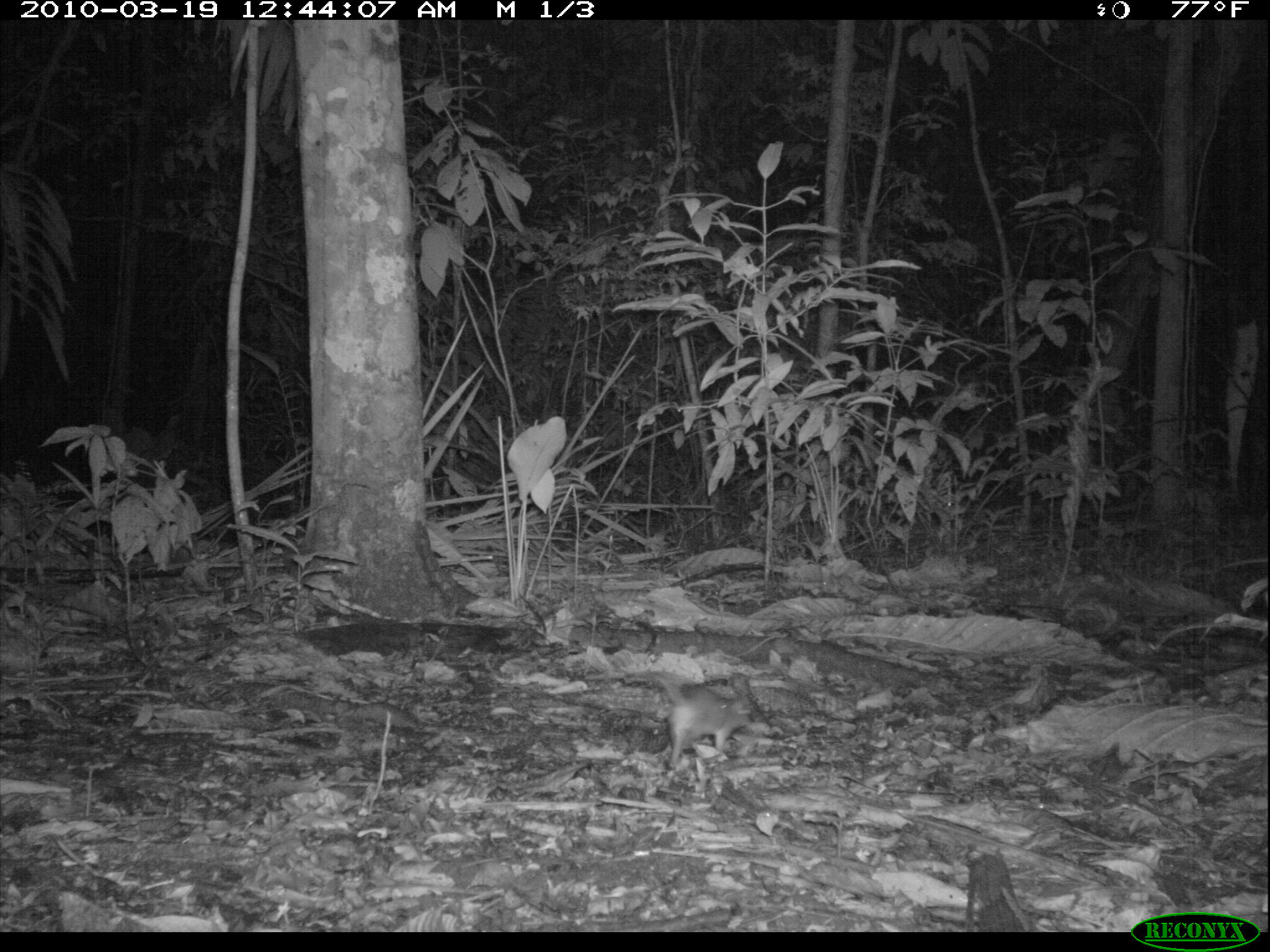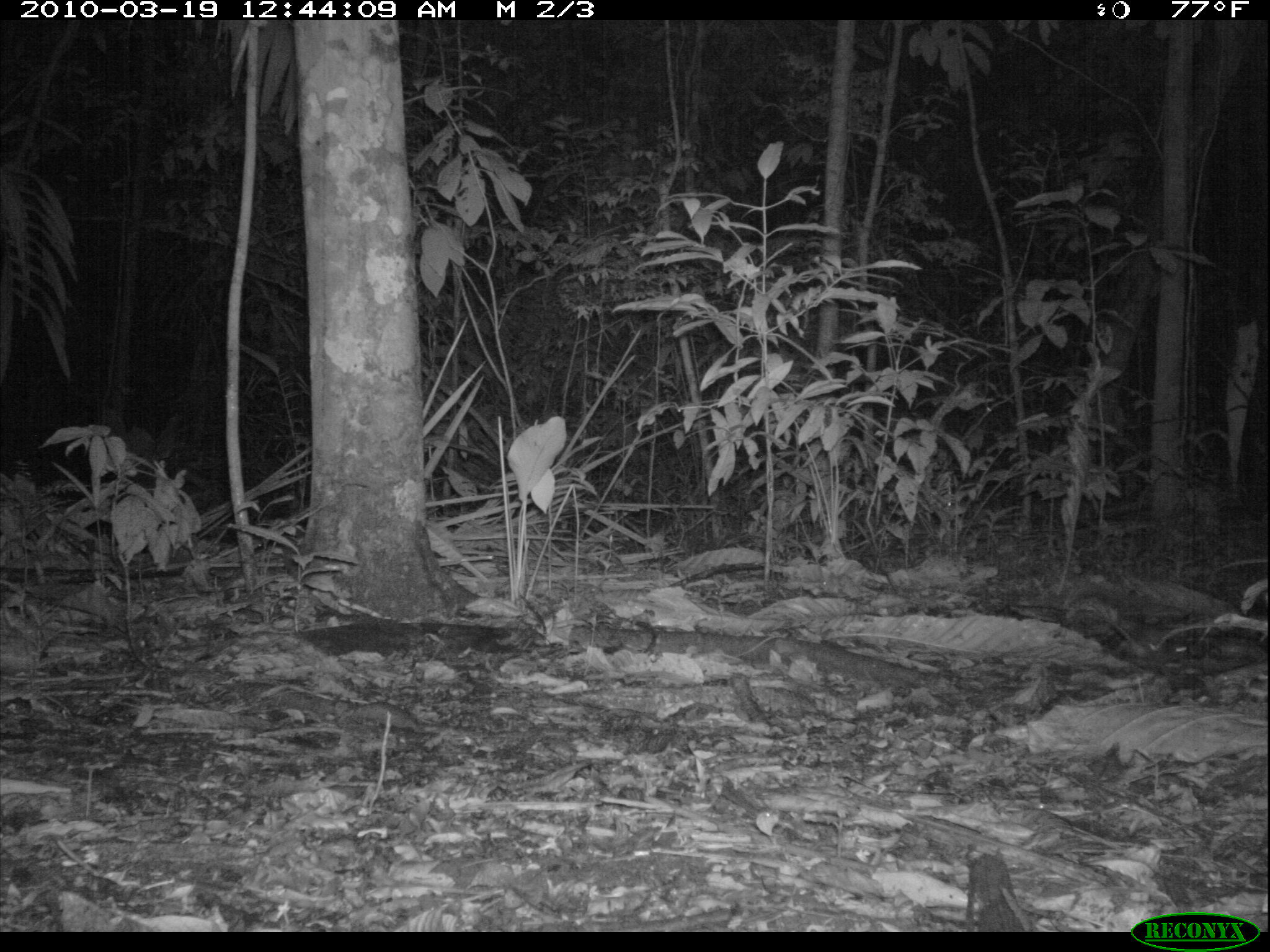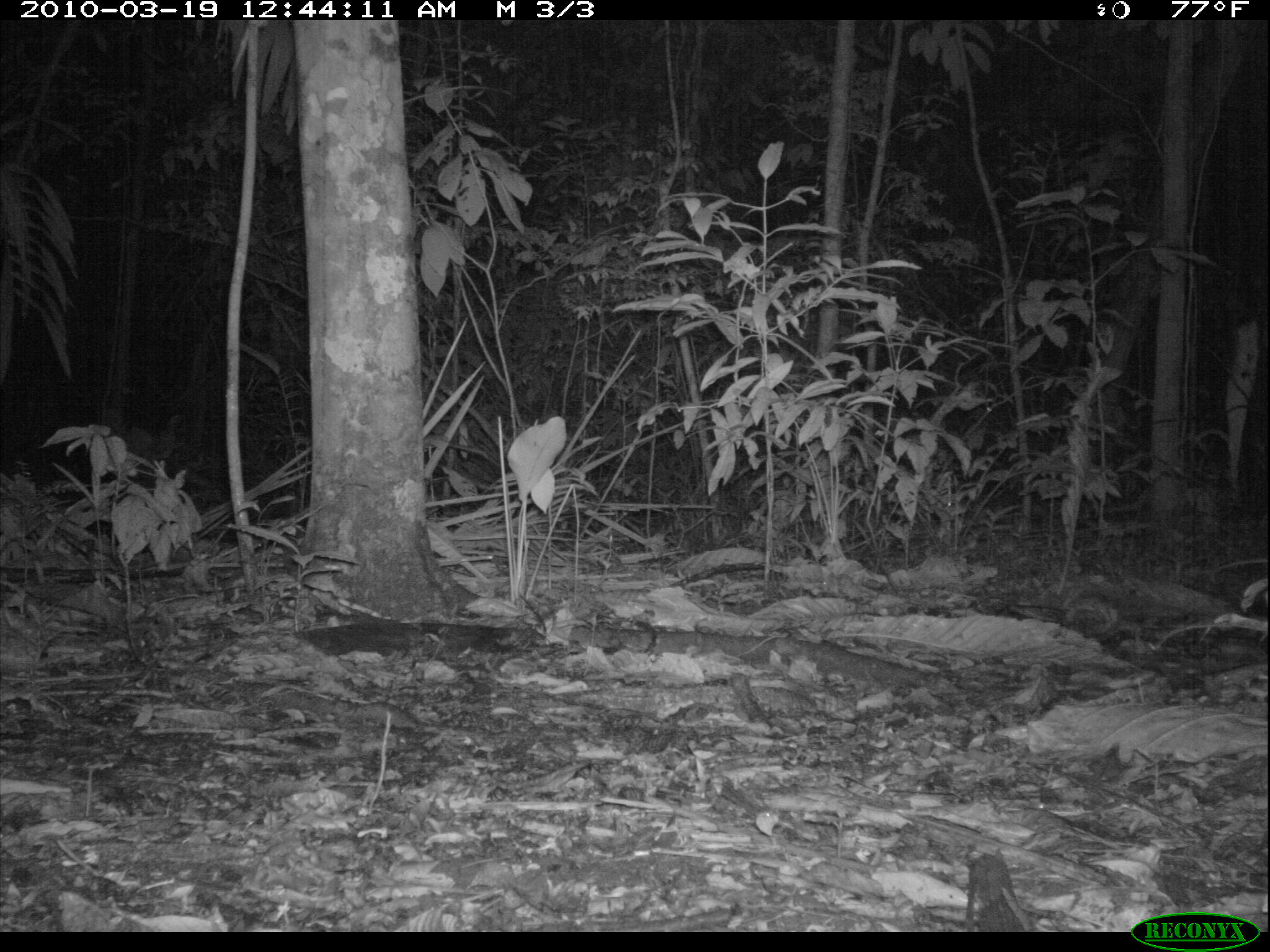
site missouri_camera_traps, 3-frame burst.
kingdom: Animalia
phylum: Chordata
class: Mammalia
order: Rodentia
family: Muridae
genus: Rattus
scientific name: Rattus praetor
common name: spiny rat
Spiny rat (Rattus praetor). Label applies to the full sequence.